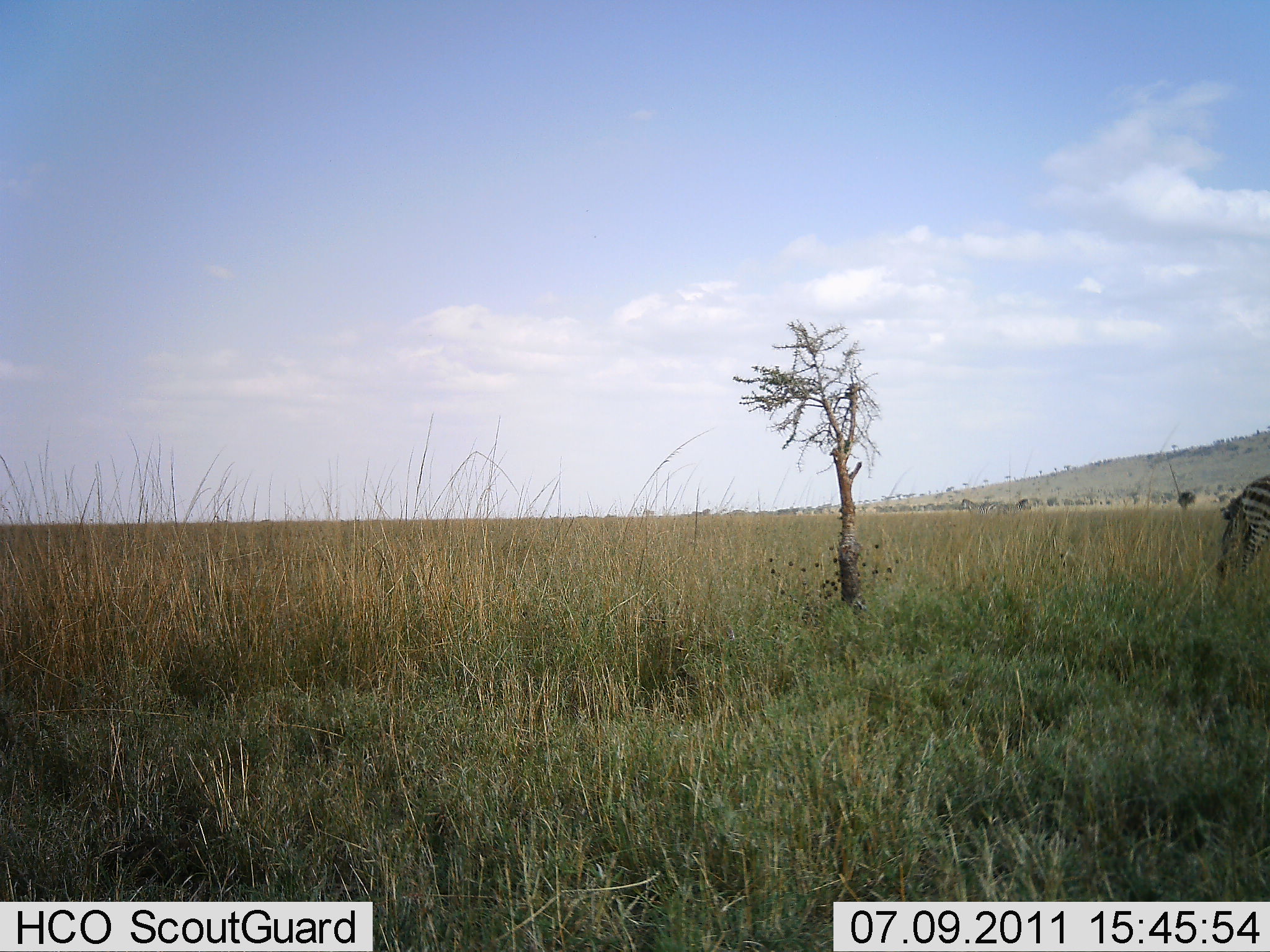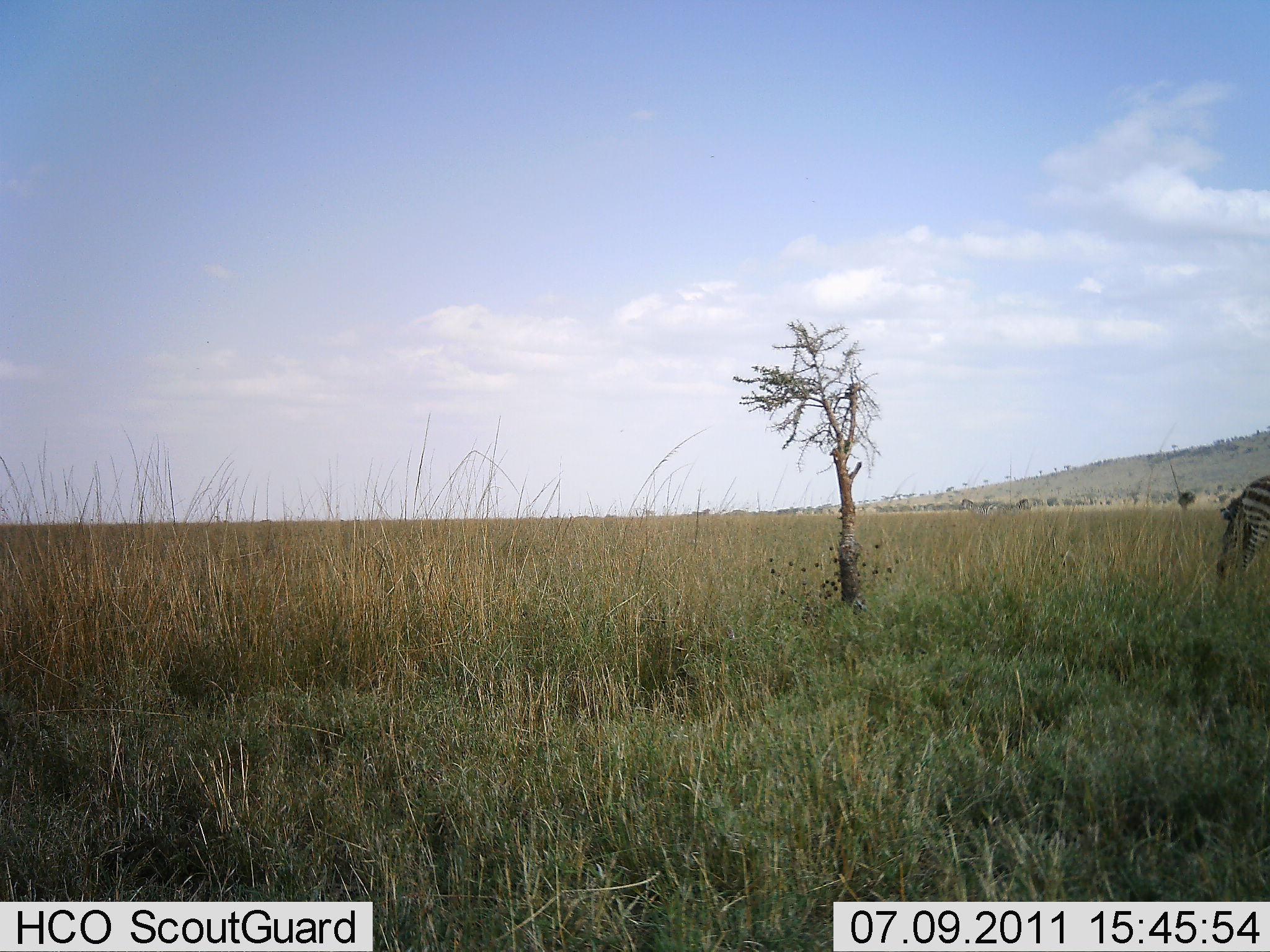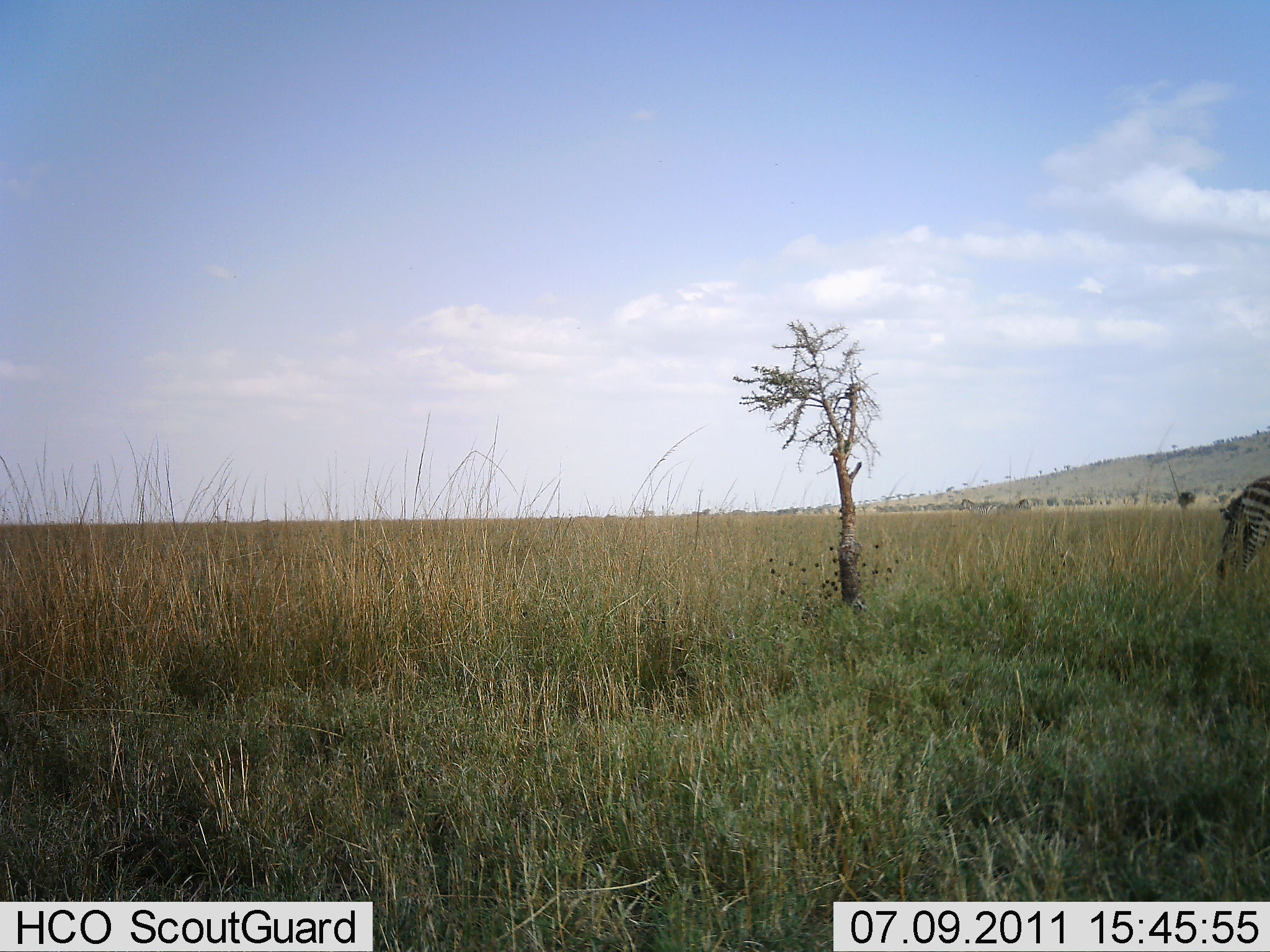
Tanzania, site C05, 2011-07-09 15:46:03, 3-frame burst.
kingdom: Animalia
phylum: Chordata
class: Mammalia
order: Perissodactyla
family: Equidae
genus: Equus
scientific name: Equus quagga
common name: plains zebra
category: zebra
Zebra (plains zebra) (Equus quagga), count 1. Behavior (volunteer vote fractions): standing 77%, resting 0%, moving 8%, interacting 0%. Young present (vote fraction): 0%. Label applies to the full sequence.